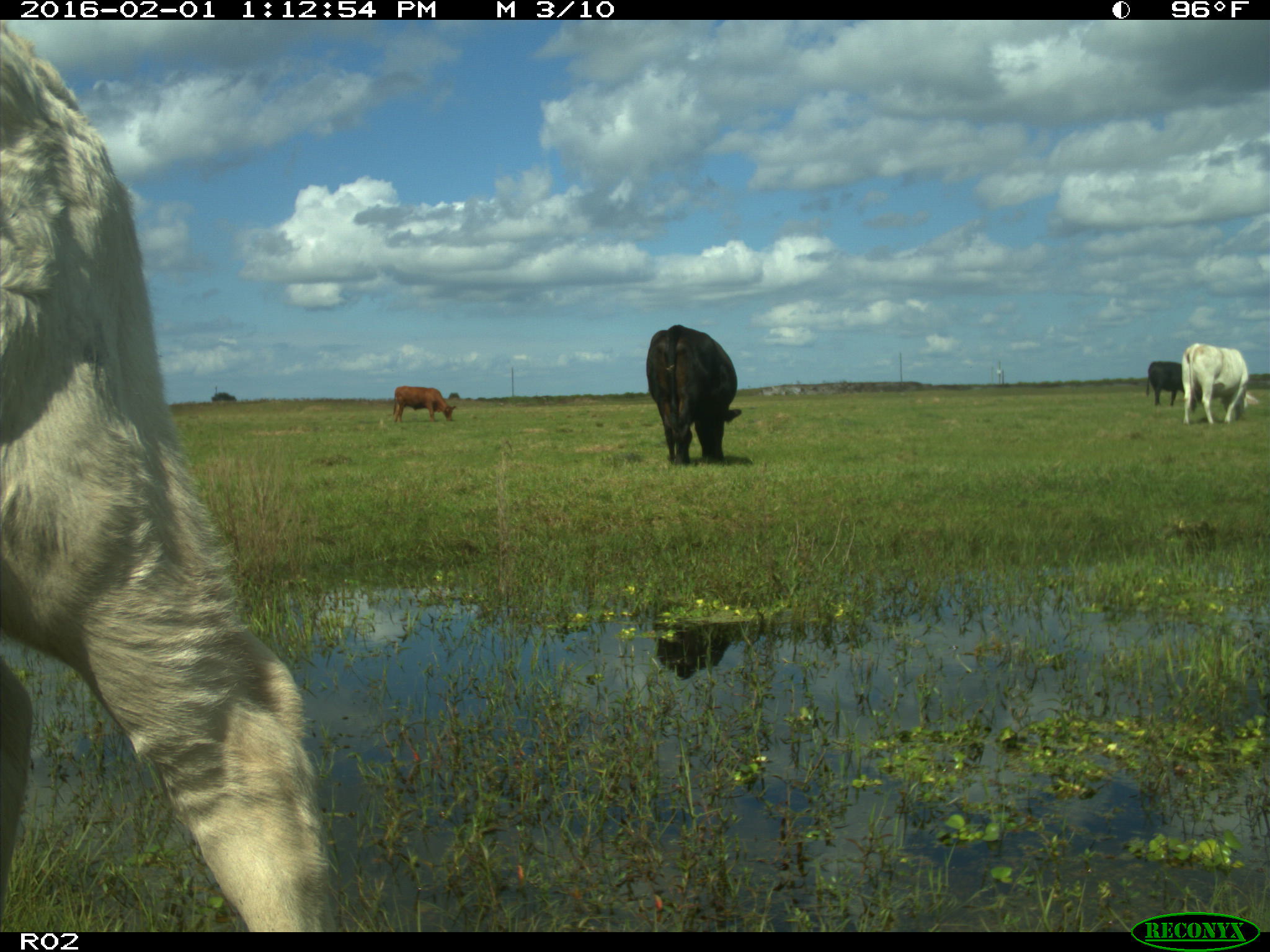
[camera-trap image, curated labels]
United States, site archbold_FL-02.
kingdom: Animalia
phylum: Chordata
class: Mammalia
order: Artiodactyla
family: Bovidae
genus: Bos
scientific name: Bos taurus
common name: domestic cow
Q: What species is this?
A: Bos taurus (domestic cow).